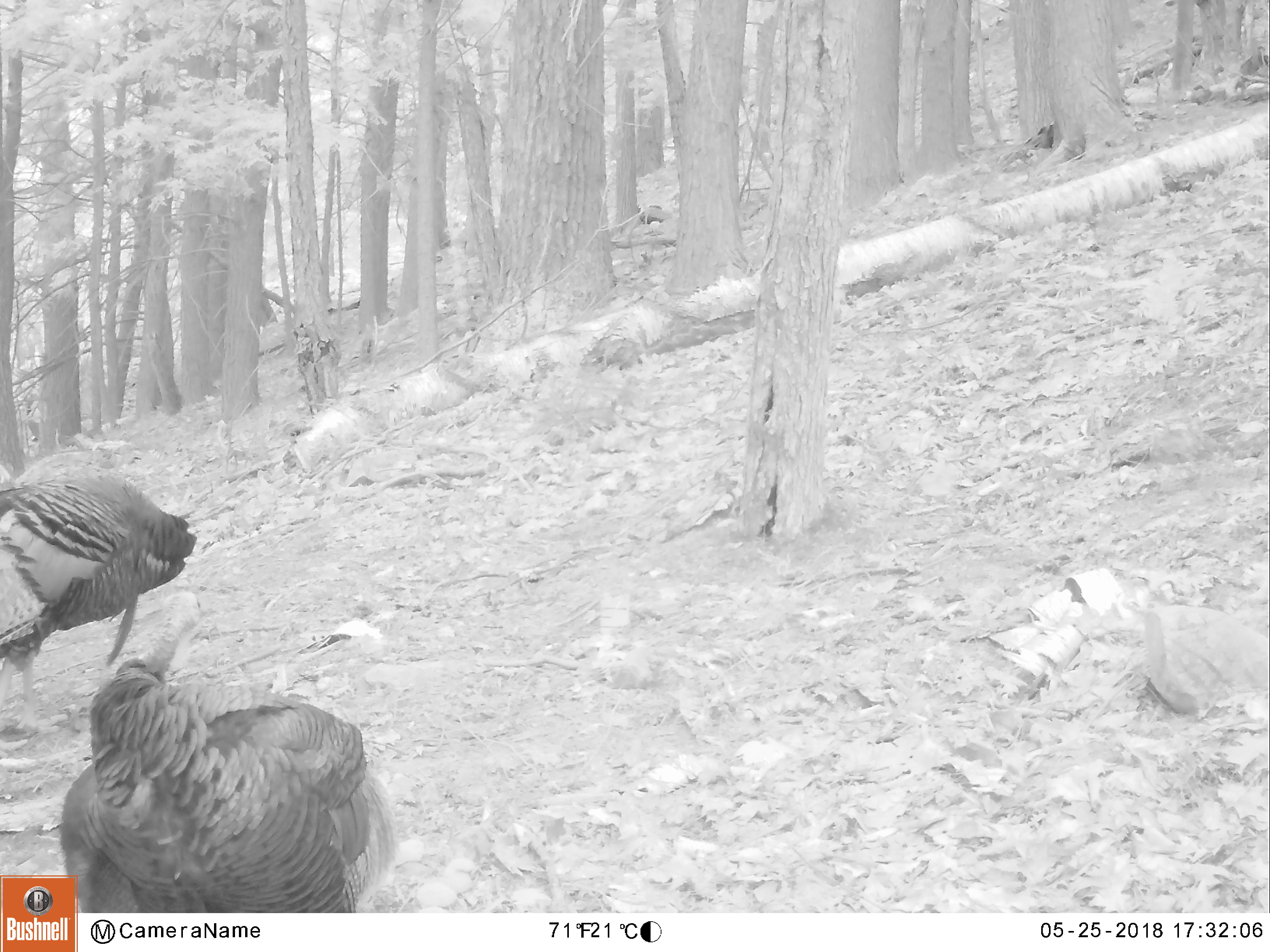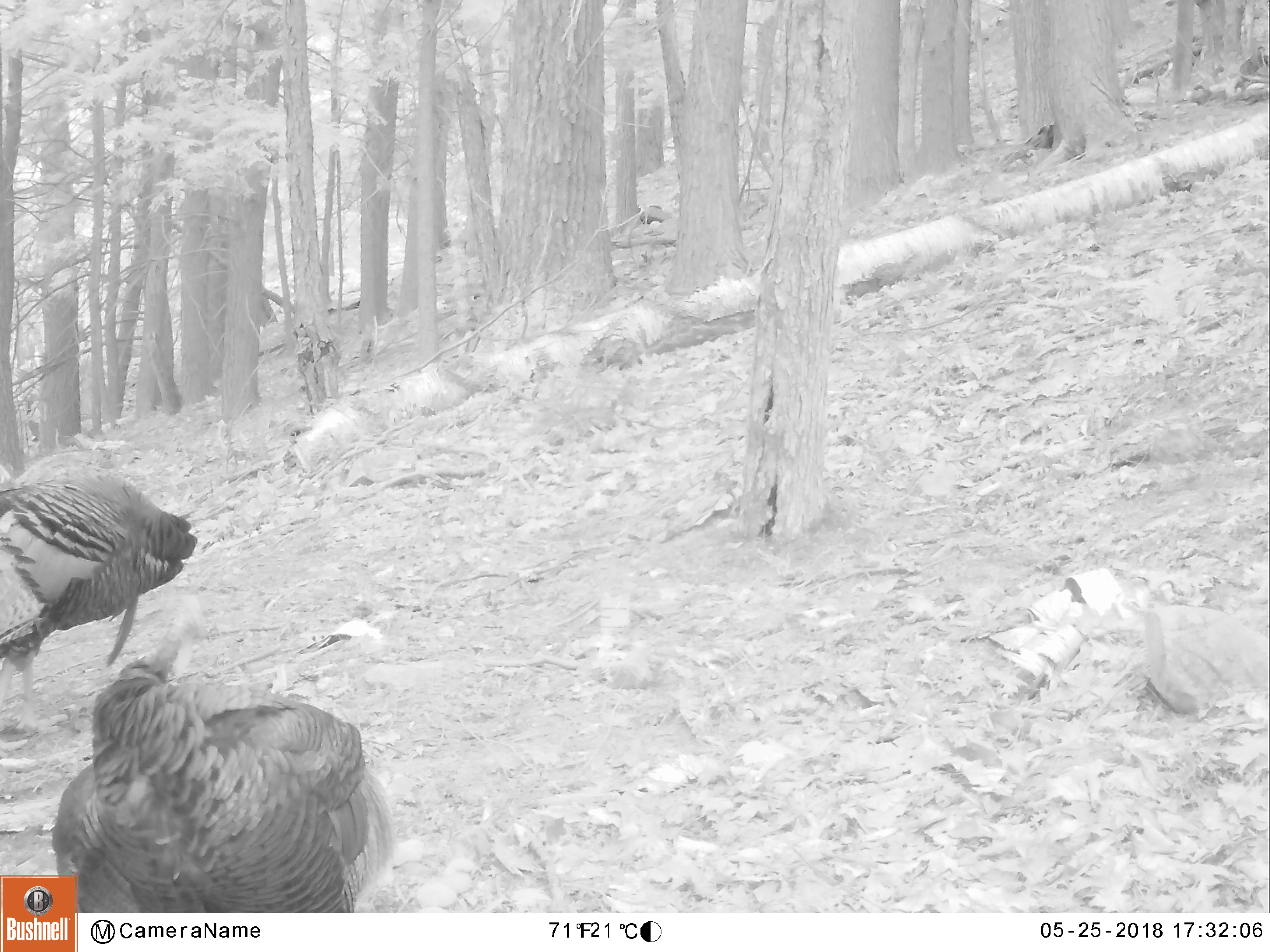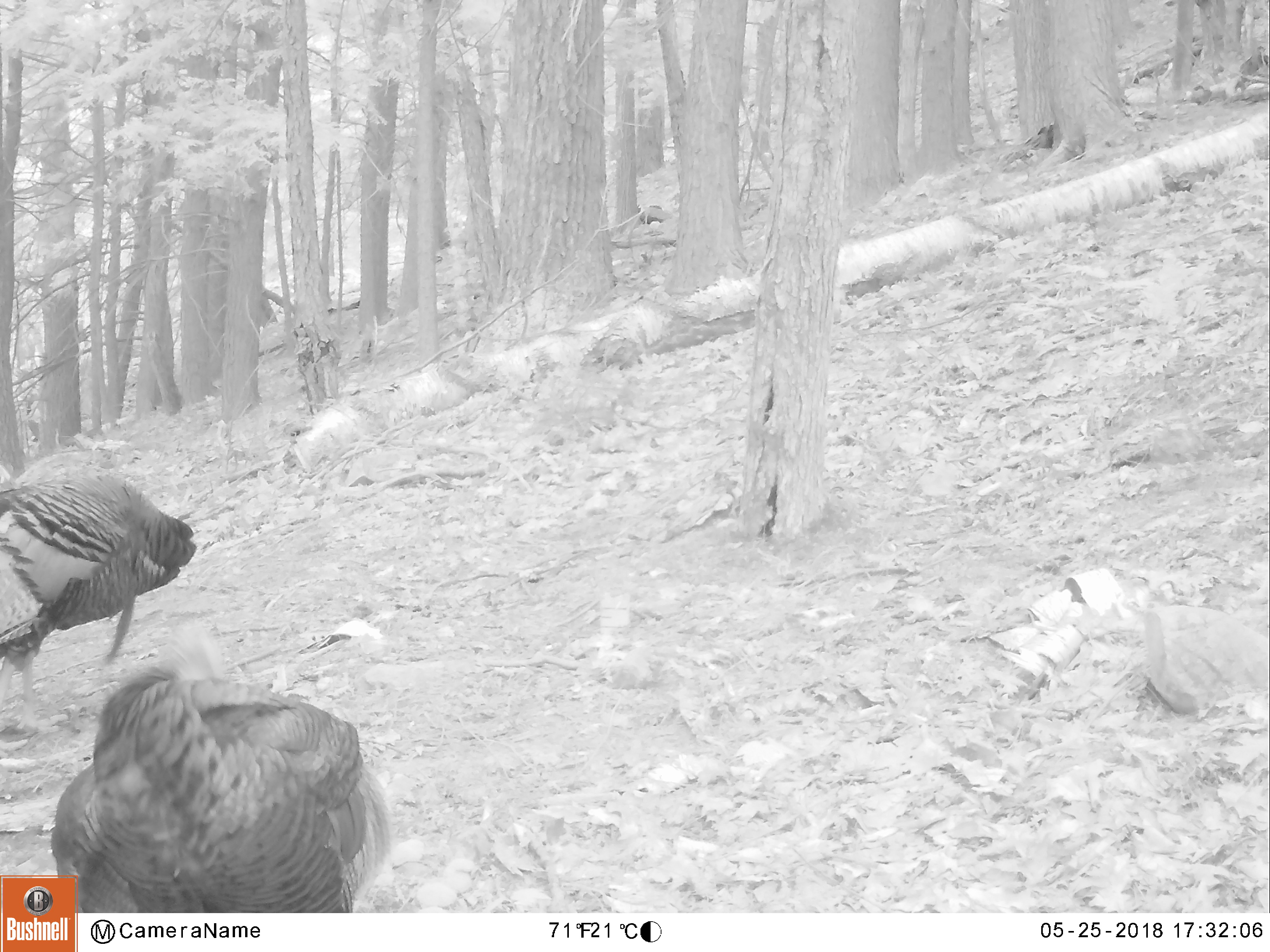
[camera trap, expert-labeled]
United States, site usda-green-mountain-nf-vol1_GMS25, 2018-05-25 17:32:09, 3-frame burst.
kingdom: Animalia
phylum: Chordata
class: Aves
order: Galliformes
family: Phasianidae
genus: Meleagris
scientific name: Meleagris gallopavo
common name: wild turkey